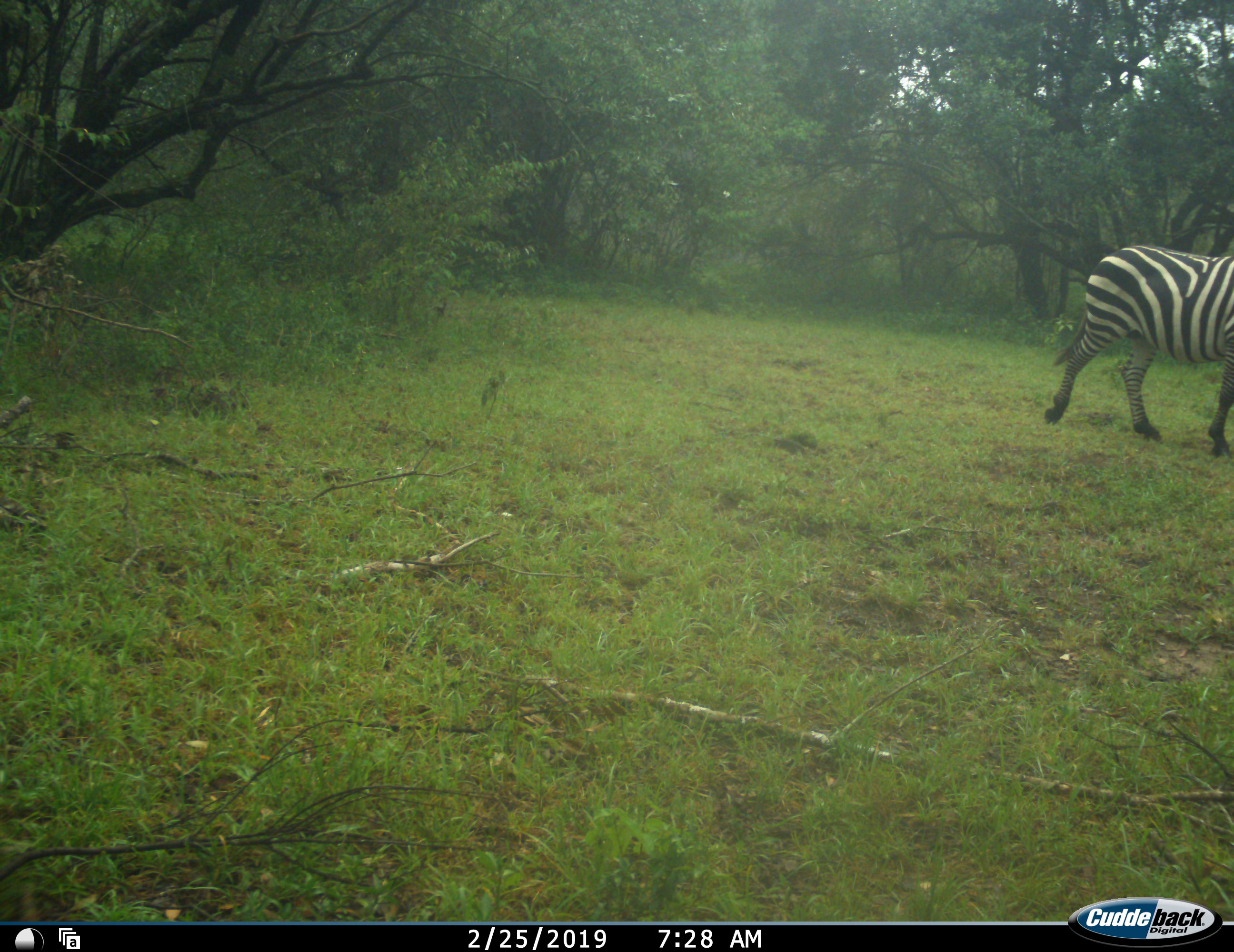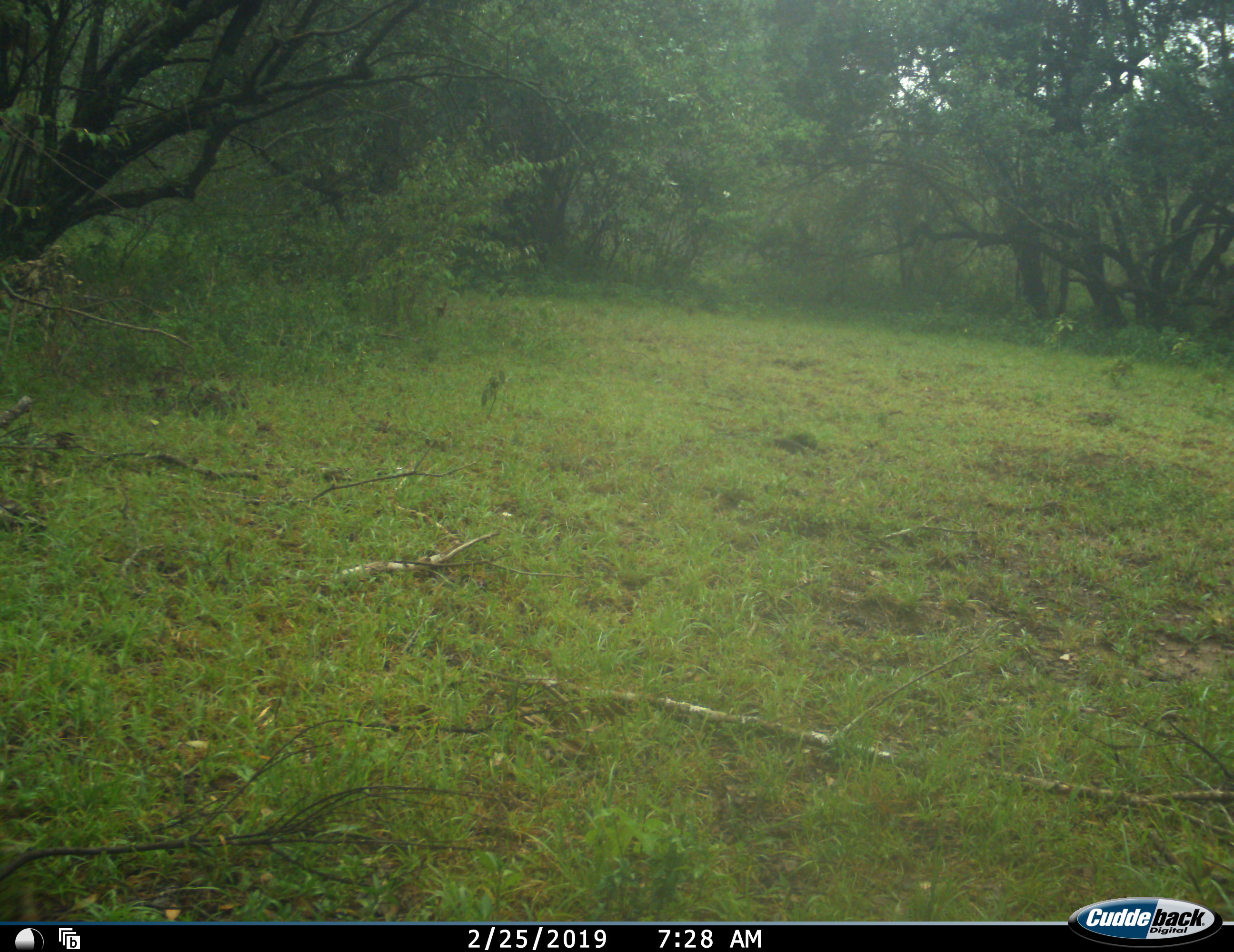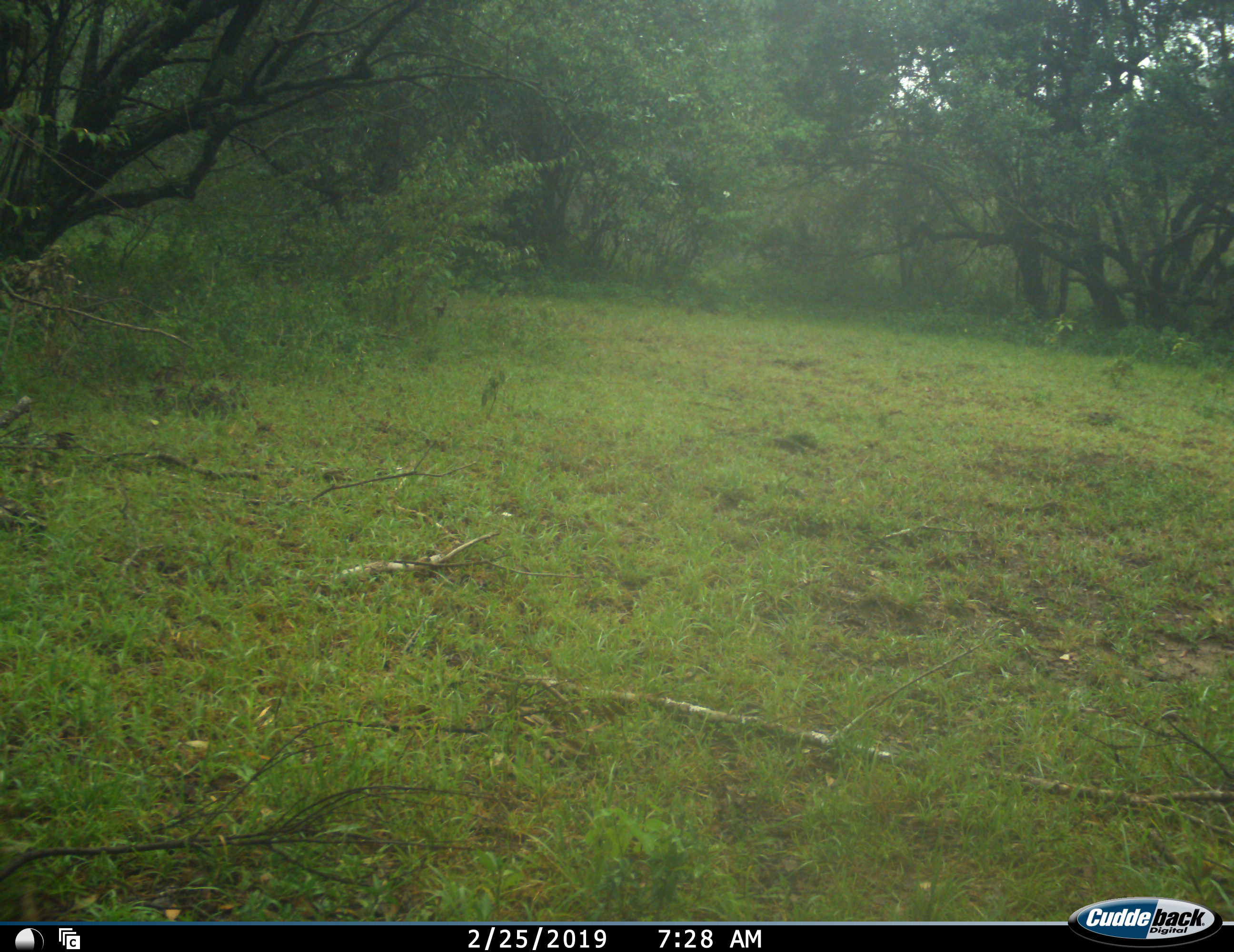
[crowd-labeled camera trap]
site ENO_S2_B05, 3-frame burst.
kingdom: Animalia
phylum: Chordata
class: Mammalia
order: Perissodactyla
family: Equidae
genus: Equus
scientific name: Equus quagga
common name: plains zebra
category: zebraplains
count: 1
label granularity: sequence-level